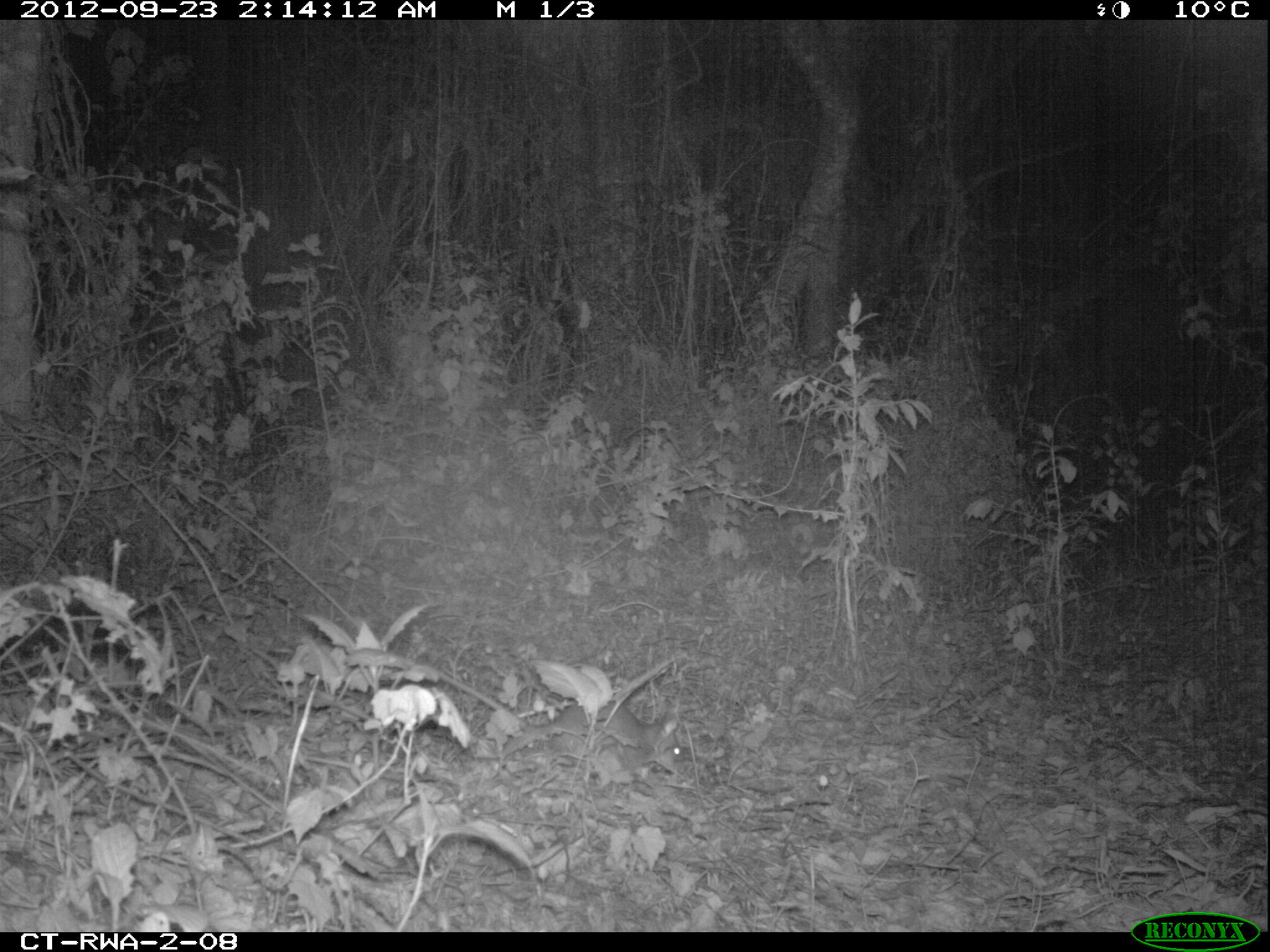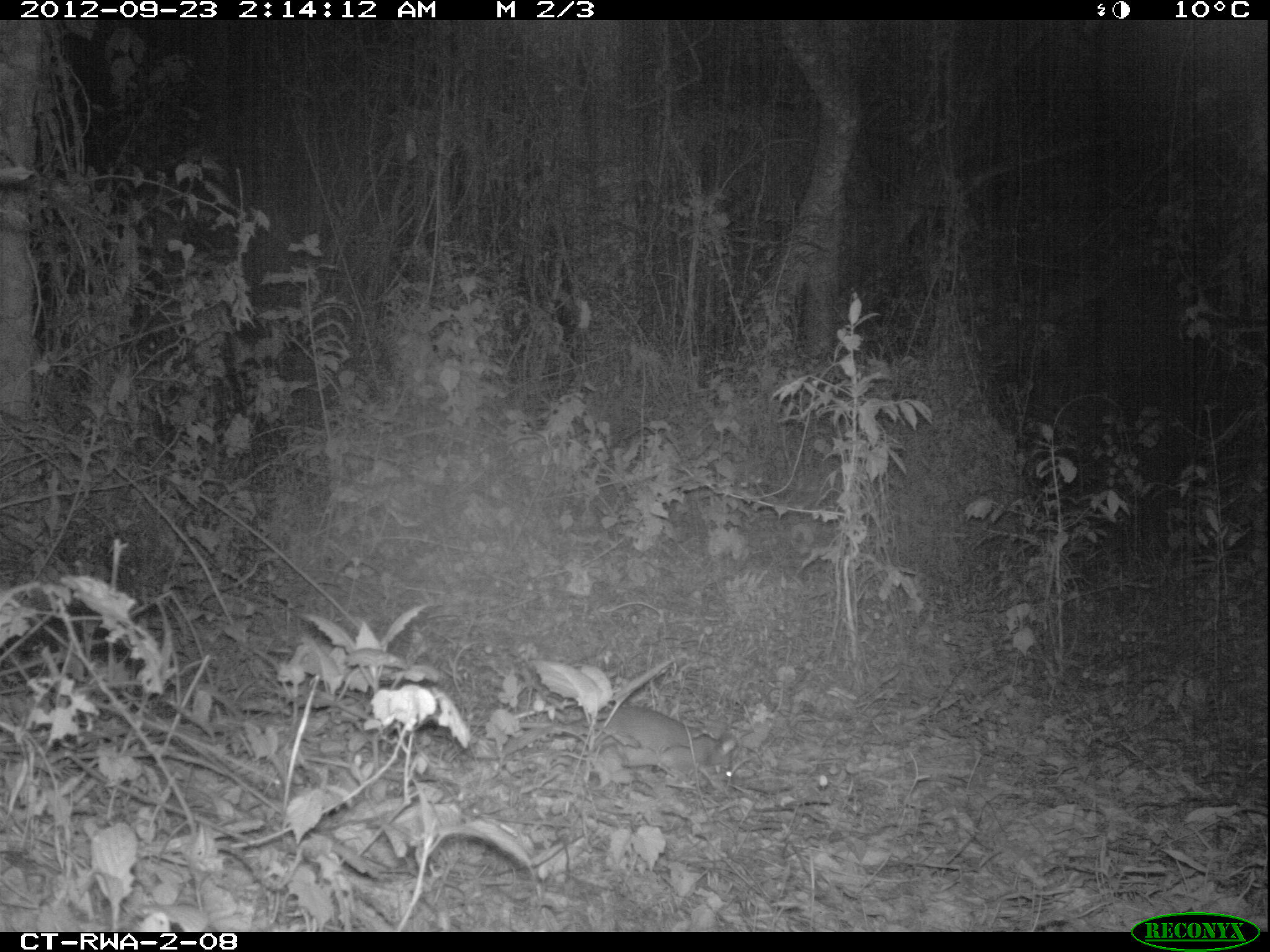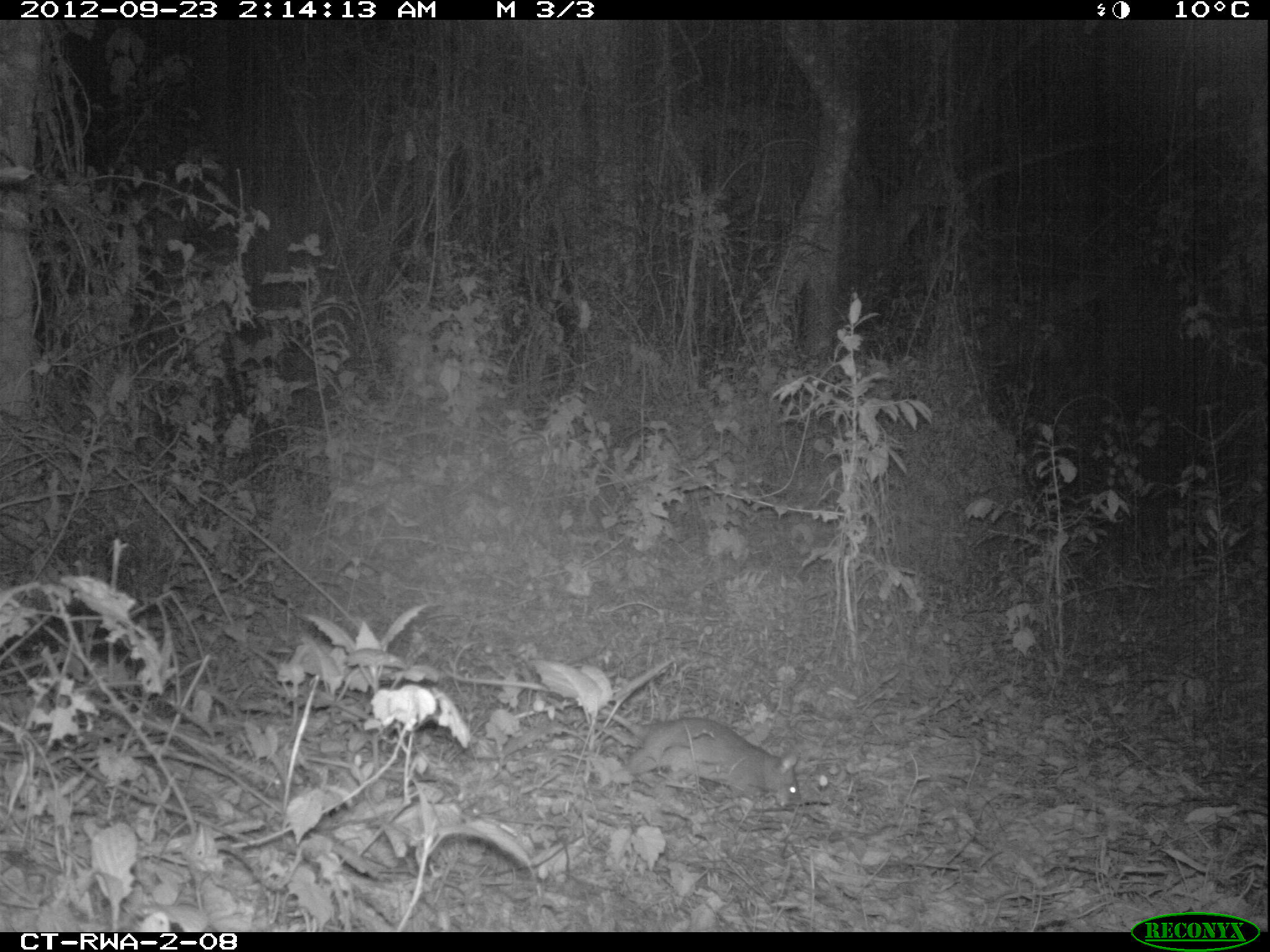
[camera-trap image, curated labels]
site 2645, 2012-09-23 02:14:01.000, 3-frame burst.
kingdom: Animalia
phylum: Chordata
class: Mammalia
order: Rodentia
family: Nesomyidae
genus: Cricetomys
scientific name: Cricetomys gambianus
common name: african giant pouched rat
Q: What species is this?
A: Cricetomys gambianus (african giant pouched rat).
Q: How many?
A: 1.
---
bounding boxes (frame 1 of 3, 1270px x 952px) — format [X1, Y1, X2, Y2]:
cricetomys gambianus: [475, 699, 687, 774]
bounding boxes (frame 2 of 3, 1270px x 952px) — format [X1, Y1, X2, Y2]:
cricetomys gambianus: [507, 705, 736, 793]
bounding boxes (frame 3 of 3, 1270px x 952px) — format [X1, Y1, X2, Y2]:
cricetomys gambianus: [443, 667, 800, 808]